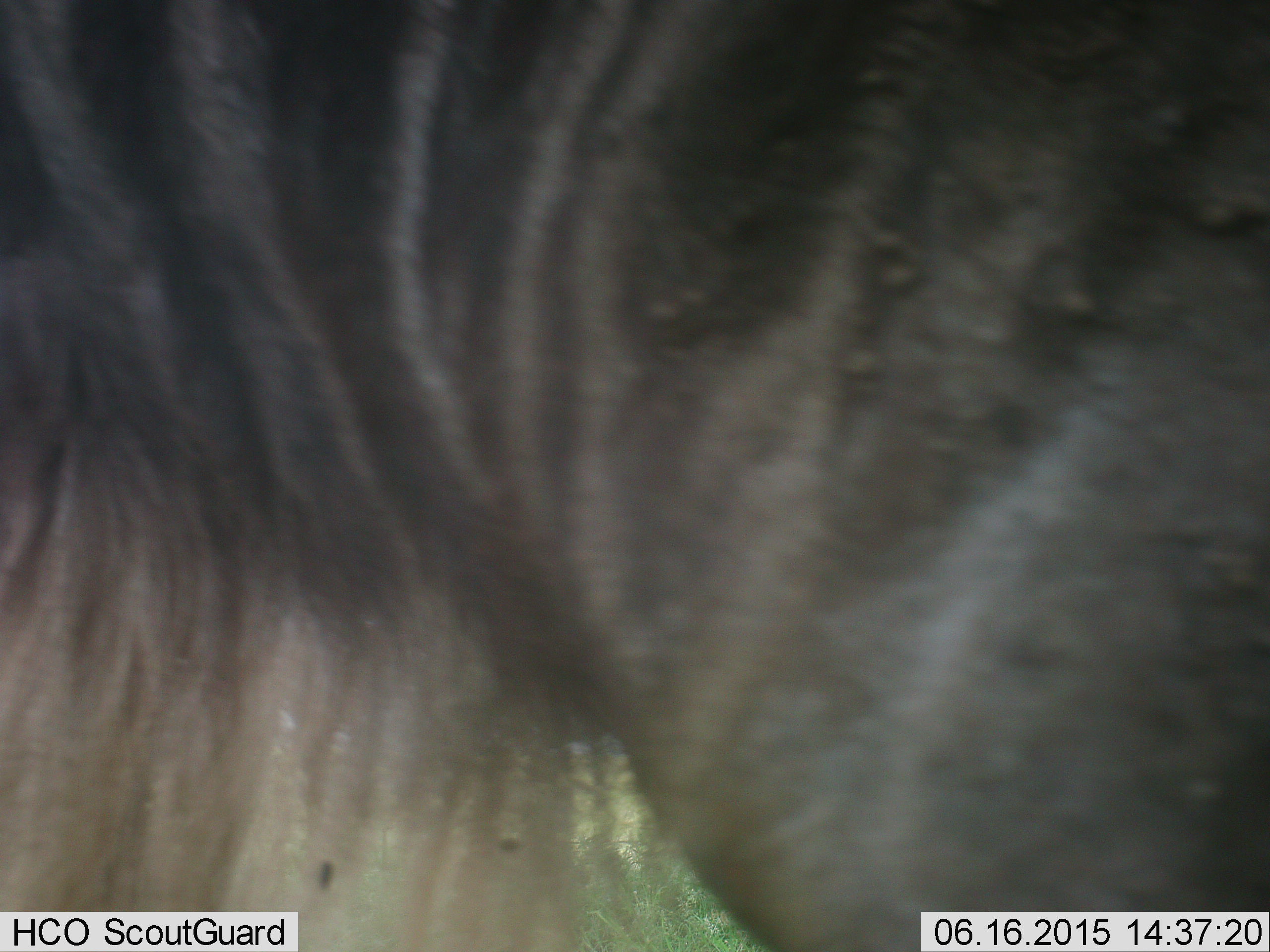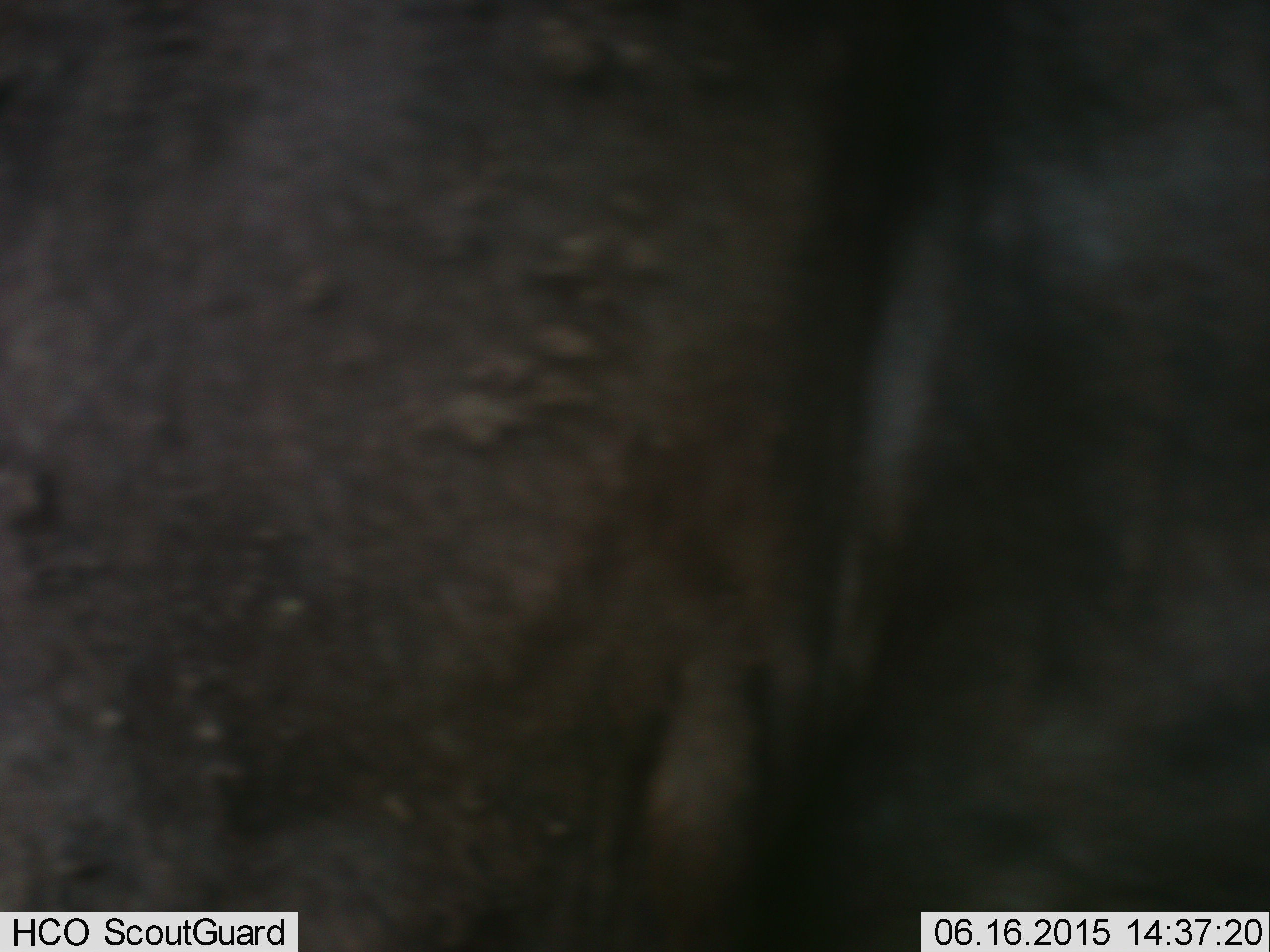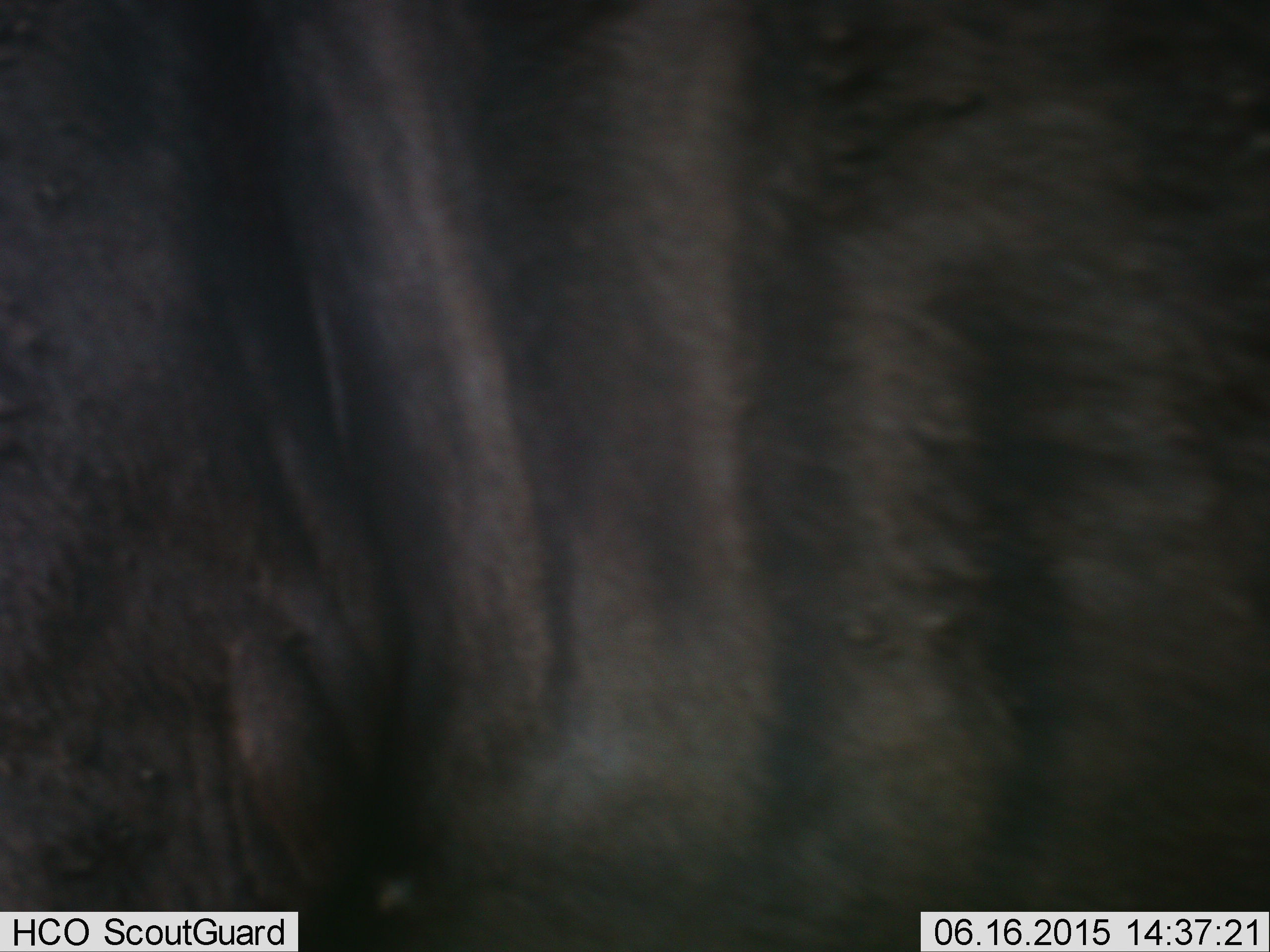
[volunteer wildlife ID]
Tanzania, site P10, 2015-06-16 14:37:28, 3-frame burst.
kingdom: Animalia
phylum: Chordata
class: Mammalia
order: Artiodactyla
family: Bovidae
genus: Connochaetes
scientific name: Connochaetes taurinus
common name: blue wildebeest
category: wildebeest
Wildebeest (blue wildebeest) (Connochaetes taurinus), count 1. Behavior (volunteer vote fractions): standing 60%, resting 0%, moving 40%, interacting 0%. Young present (vote fraction): 0%. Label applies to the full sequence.